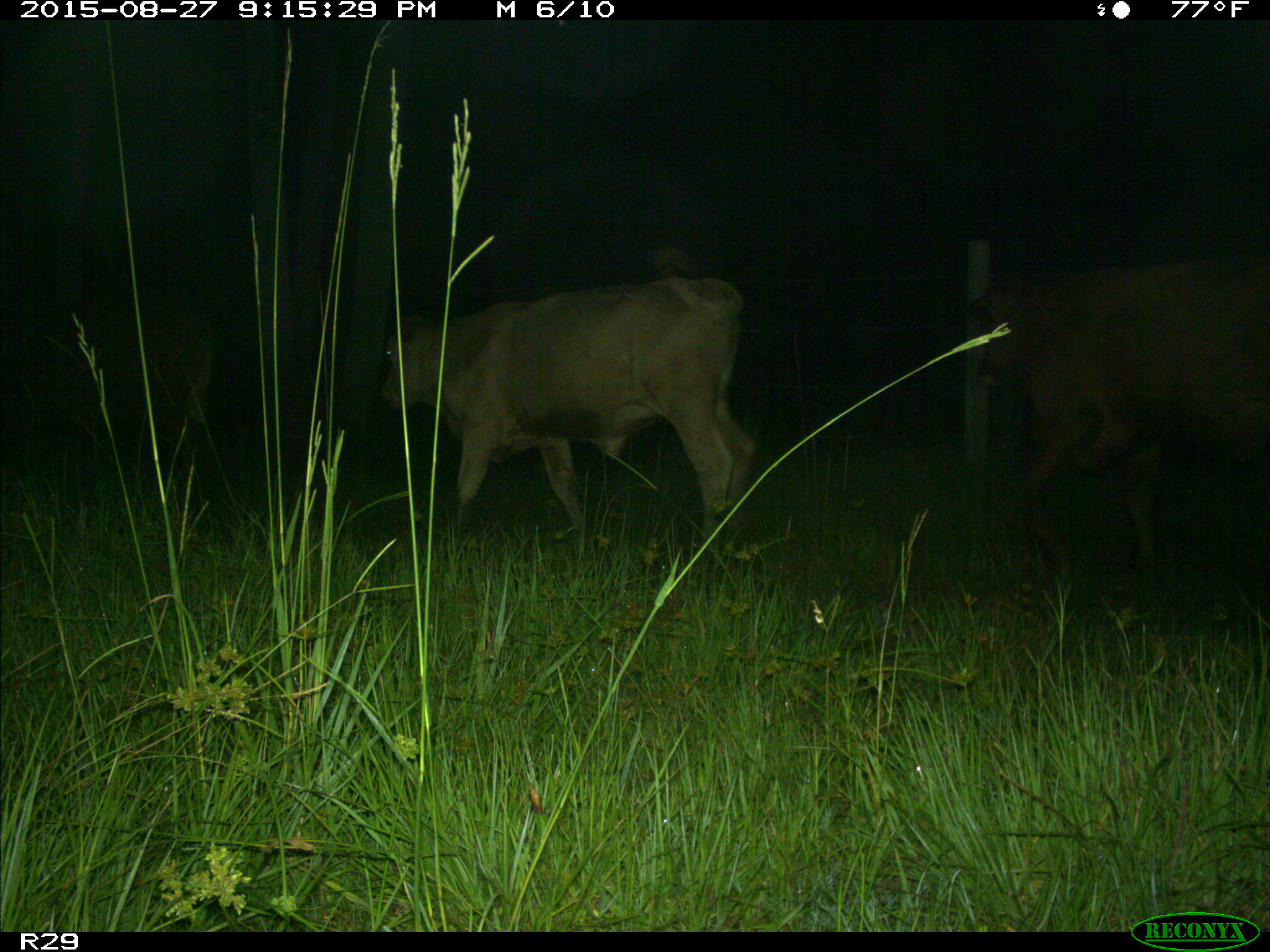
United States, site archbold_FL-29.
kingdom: Animalia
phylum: Chordata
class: Mammalia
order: Artiodactyla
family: Bovidae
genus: Bos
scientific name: Bos taurus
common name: domestic cow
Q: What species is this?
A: Bos taurus (domestic cow).